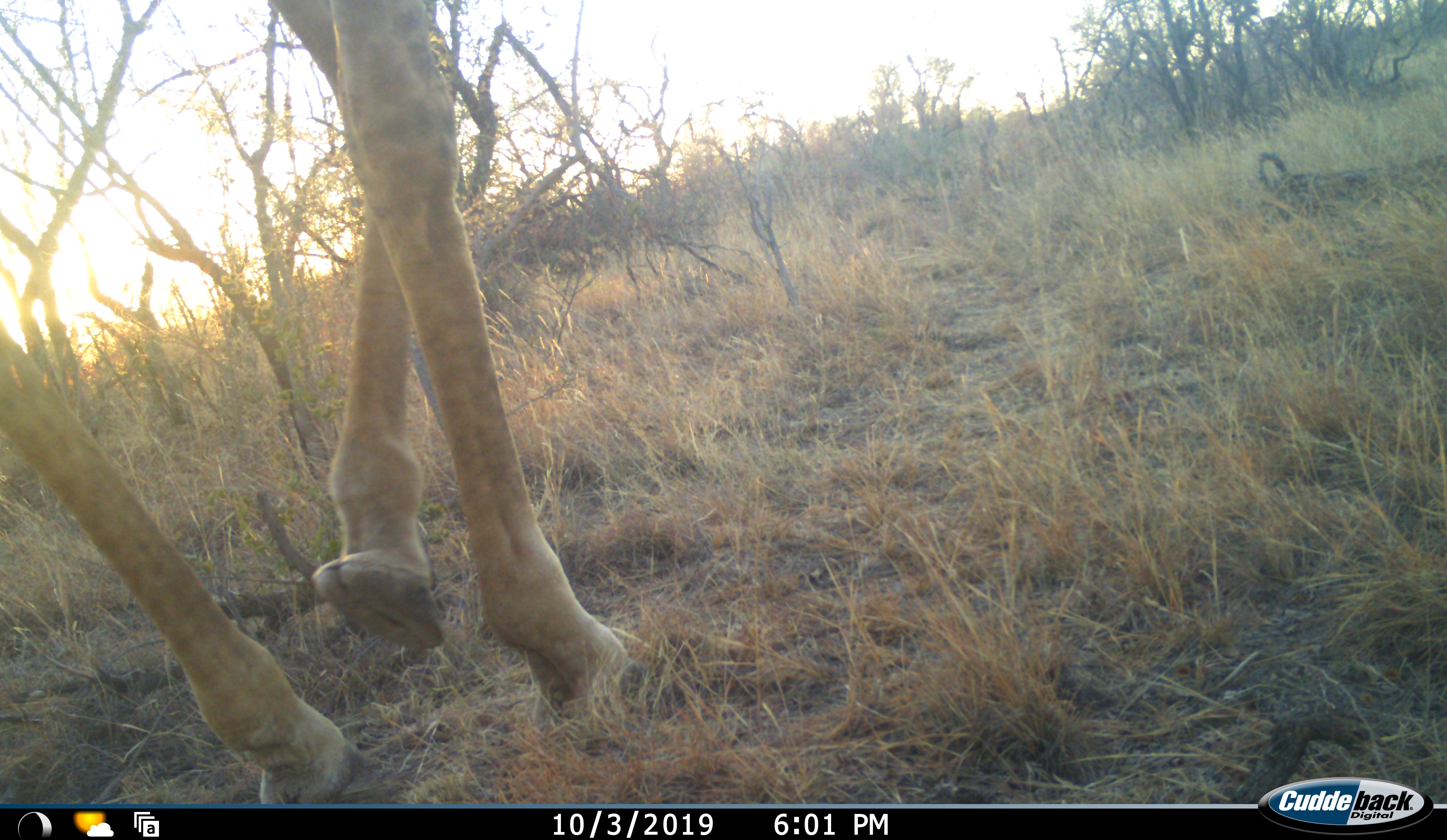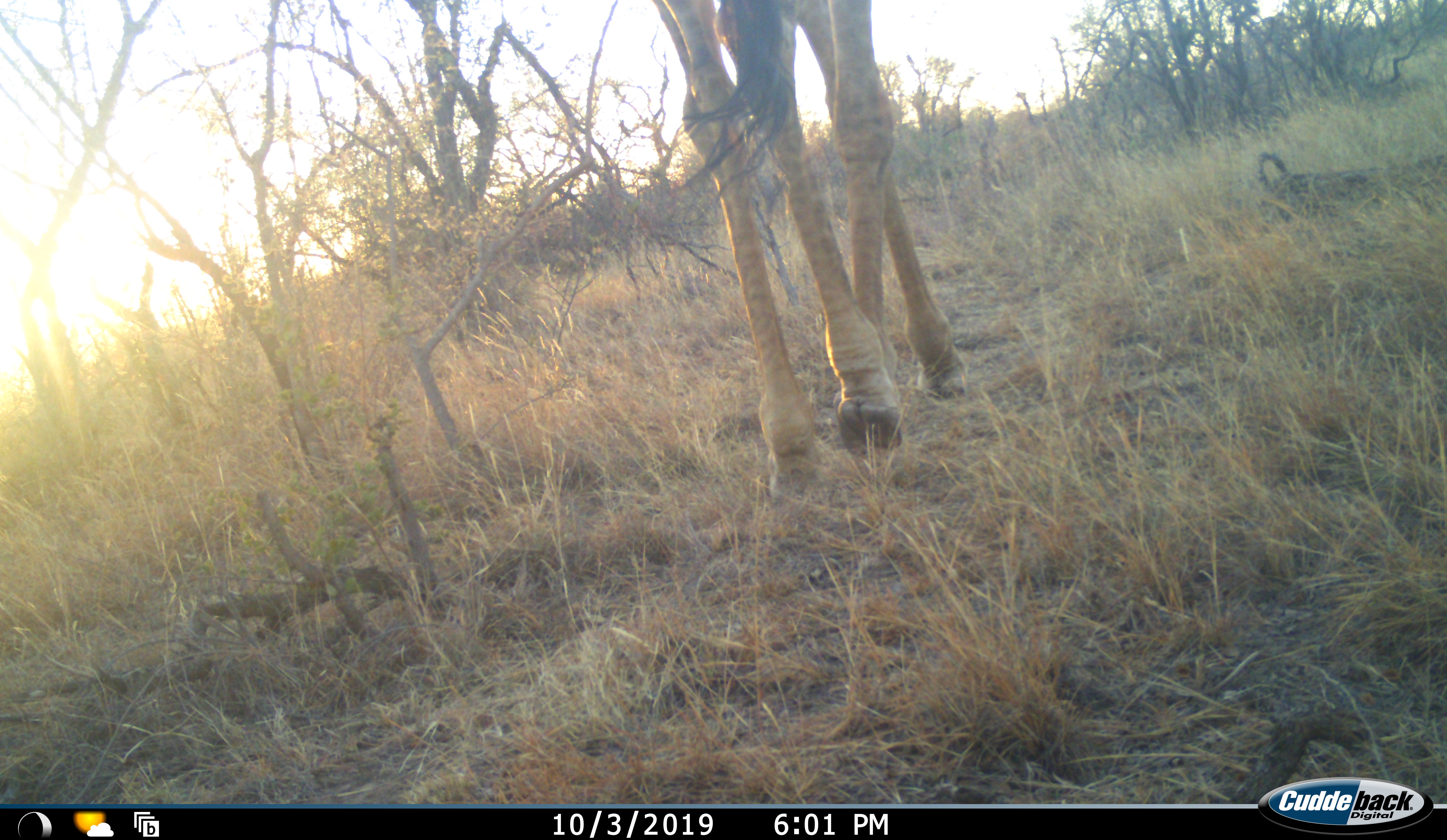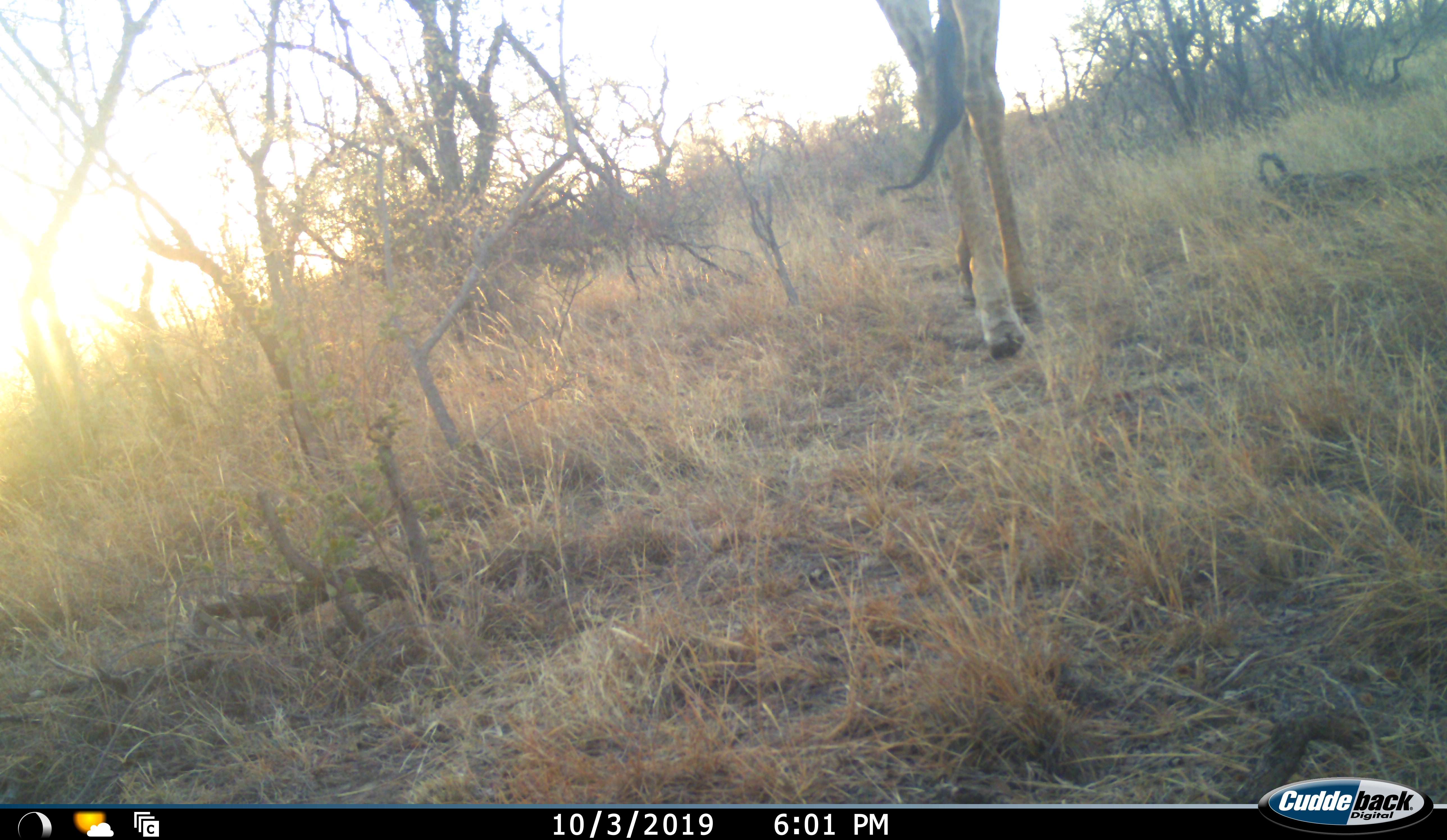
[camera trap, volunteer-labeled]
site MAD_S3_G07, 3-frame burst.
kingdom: Animalia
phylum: Chordata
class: Mammalia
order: Artiodactyla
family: Giraffidae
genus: Giraffa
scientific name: Giraffa camelopardalis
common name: giraffe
Giraffe (Giraffa camelopardalis), count 1. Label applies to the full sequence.